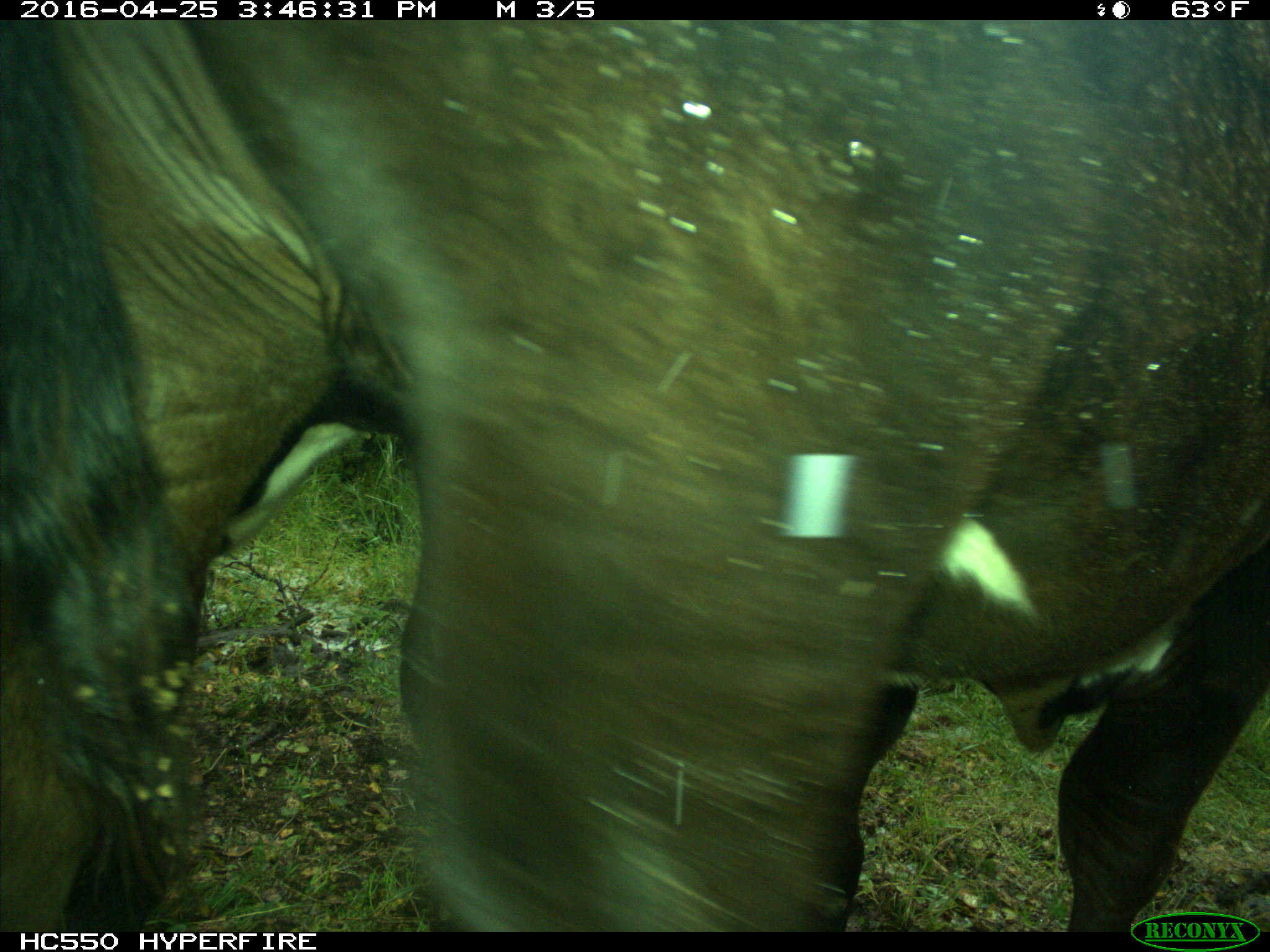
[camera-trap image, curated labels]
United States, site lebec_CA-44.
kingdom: Animalia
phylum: Chordata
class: Mammalia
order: Artiodactyla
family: Bovidae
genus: Bos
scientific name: Bos taurus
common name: domestic cow